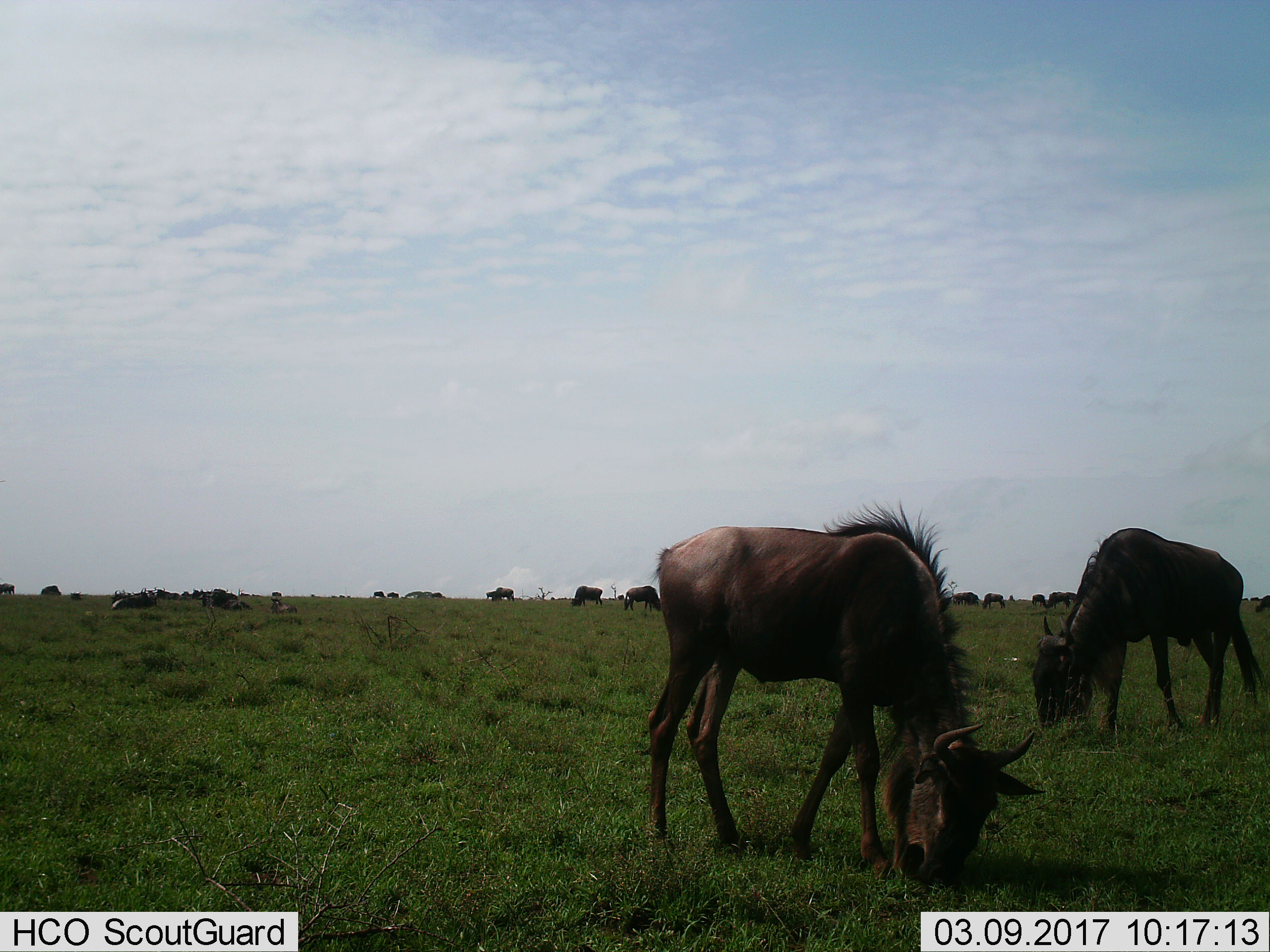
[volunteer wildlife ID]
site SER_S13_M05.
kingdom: Animalia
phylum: Chordata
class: Mammalia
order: Artiodactyla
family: Bovidae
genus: Connochaetes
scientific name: Connochaetes taurinus taurinus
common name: blue wildebeest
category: wildebeestblue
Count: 2.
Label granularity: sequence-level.